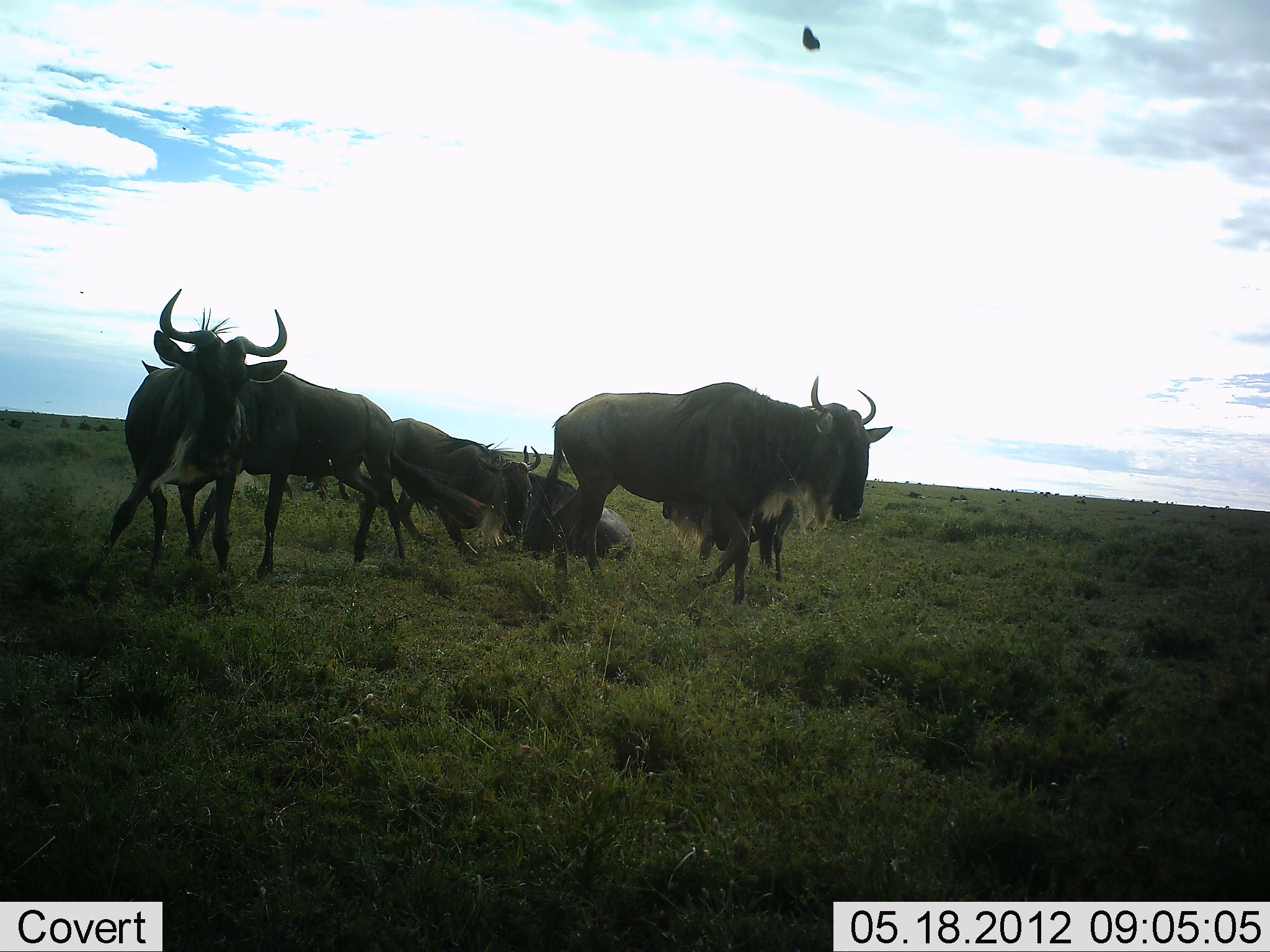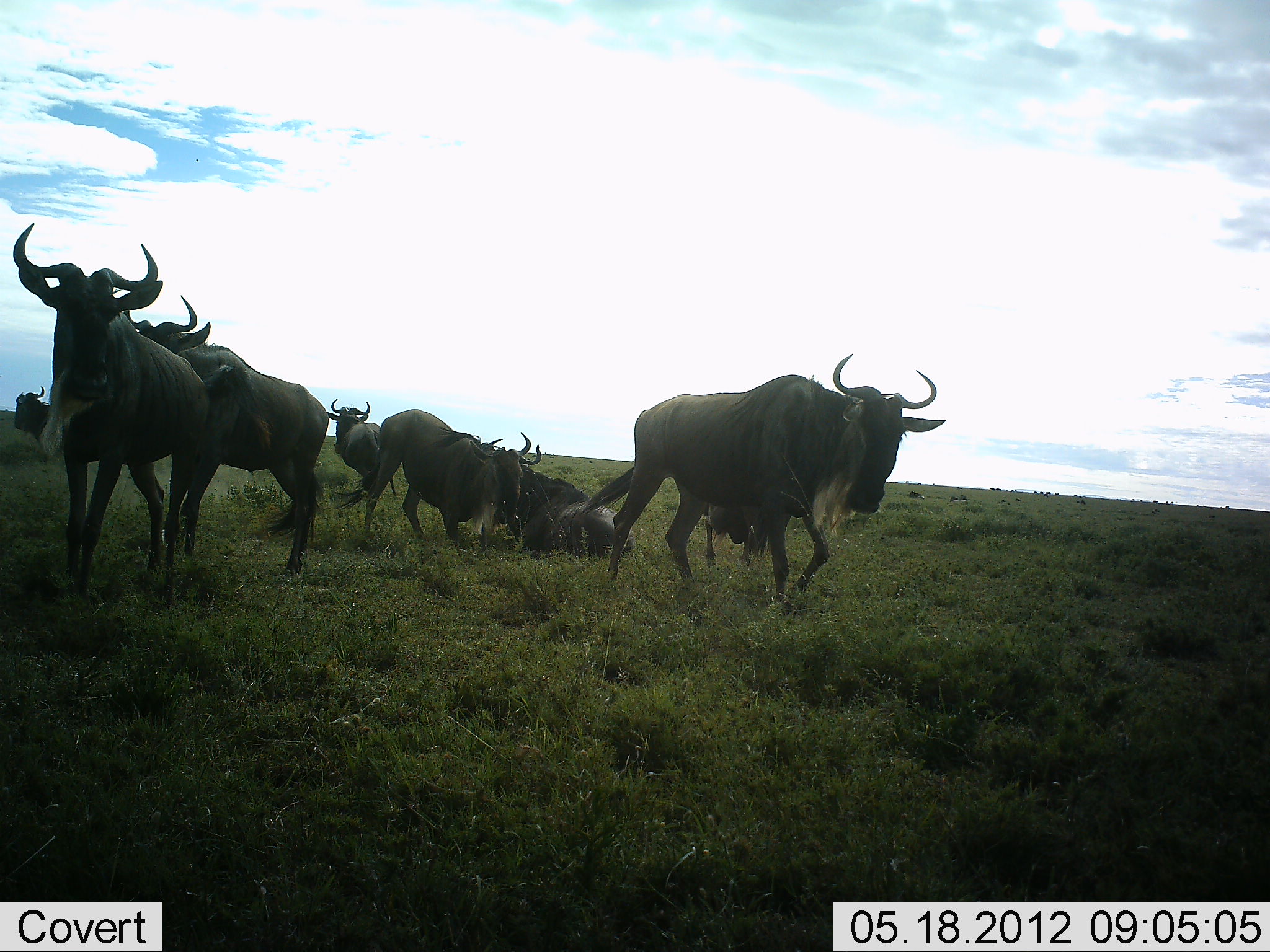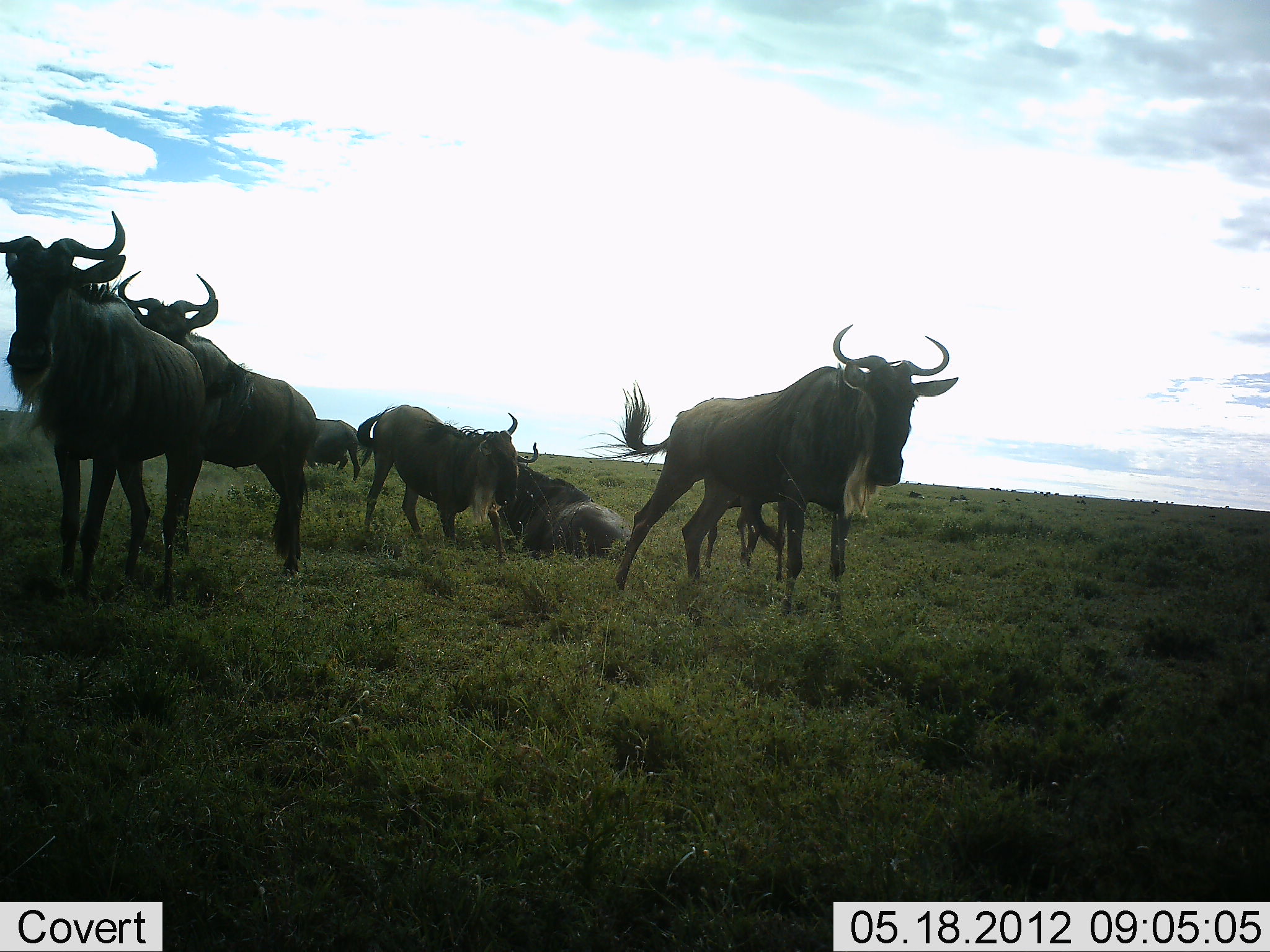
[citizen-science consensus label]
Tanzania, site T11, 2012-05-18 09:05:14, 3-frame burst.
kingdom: Animalia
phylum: Chordata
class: Mammalia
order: Artiodactyla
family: Bovidae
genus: Connochaetes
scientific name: Connochaetes taurinus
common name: blue wildebeest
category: wildebeest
Wildebeest (blue wildebeest) (Connochaetes taurinus), count 7. Behavior (volunteer vote fractions): standing 36%, resting 55%, moving 100%, interacting 27%. Young present (vote fraction): 9%. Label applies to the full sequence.